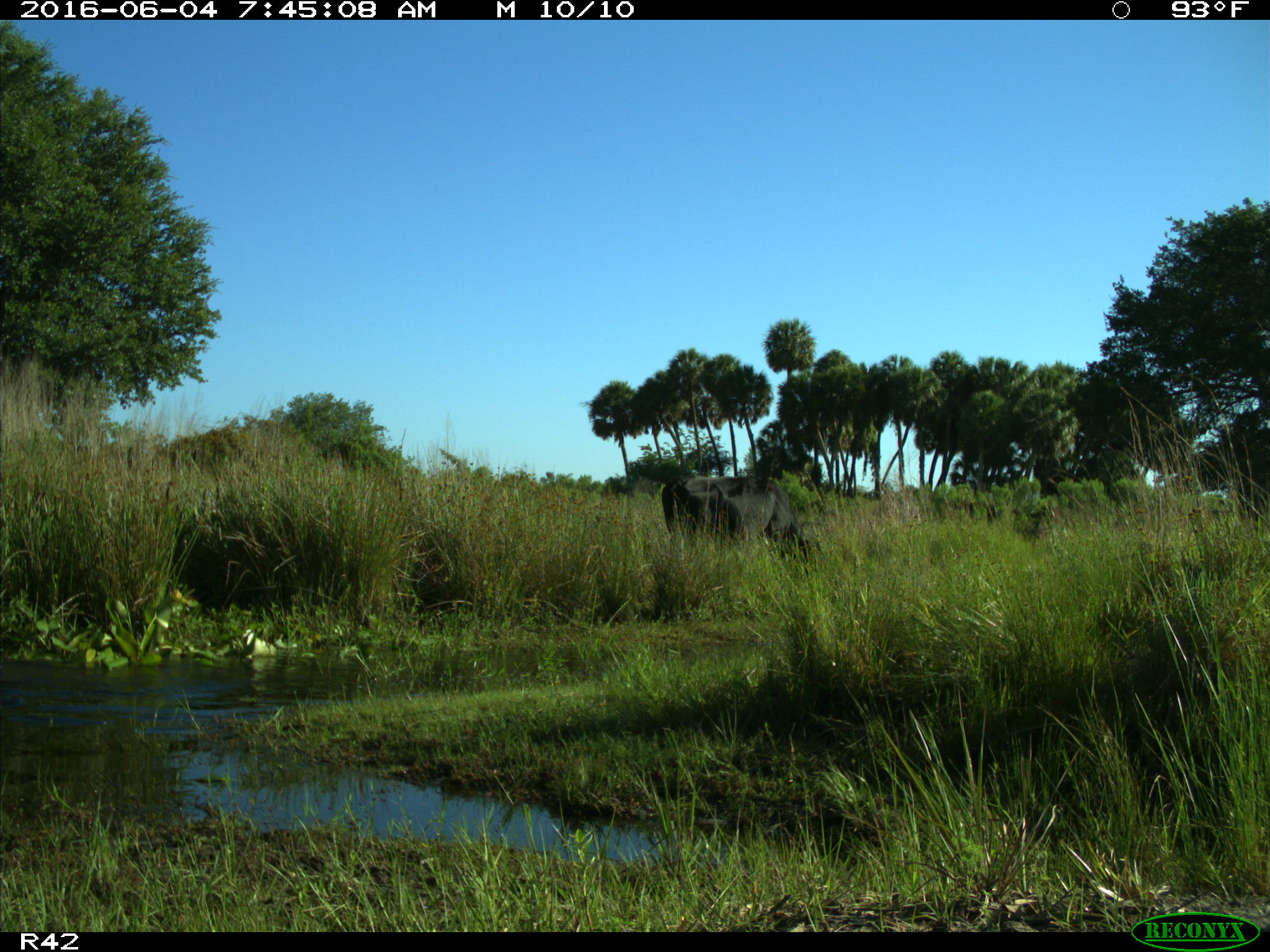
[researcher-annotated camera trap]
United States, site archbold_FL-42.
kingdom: Animalia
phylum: Chordata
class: Mammalia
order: Artiodactyla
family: Bovidae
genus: Bos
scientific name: Bos taurus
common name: domestic cow